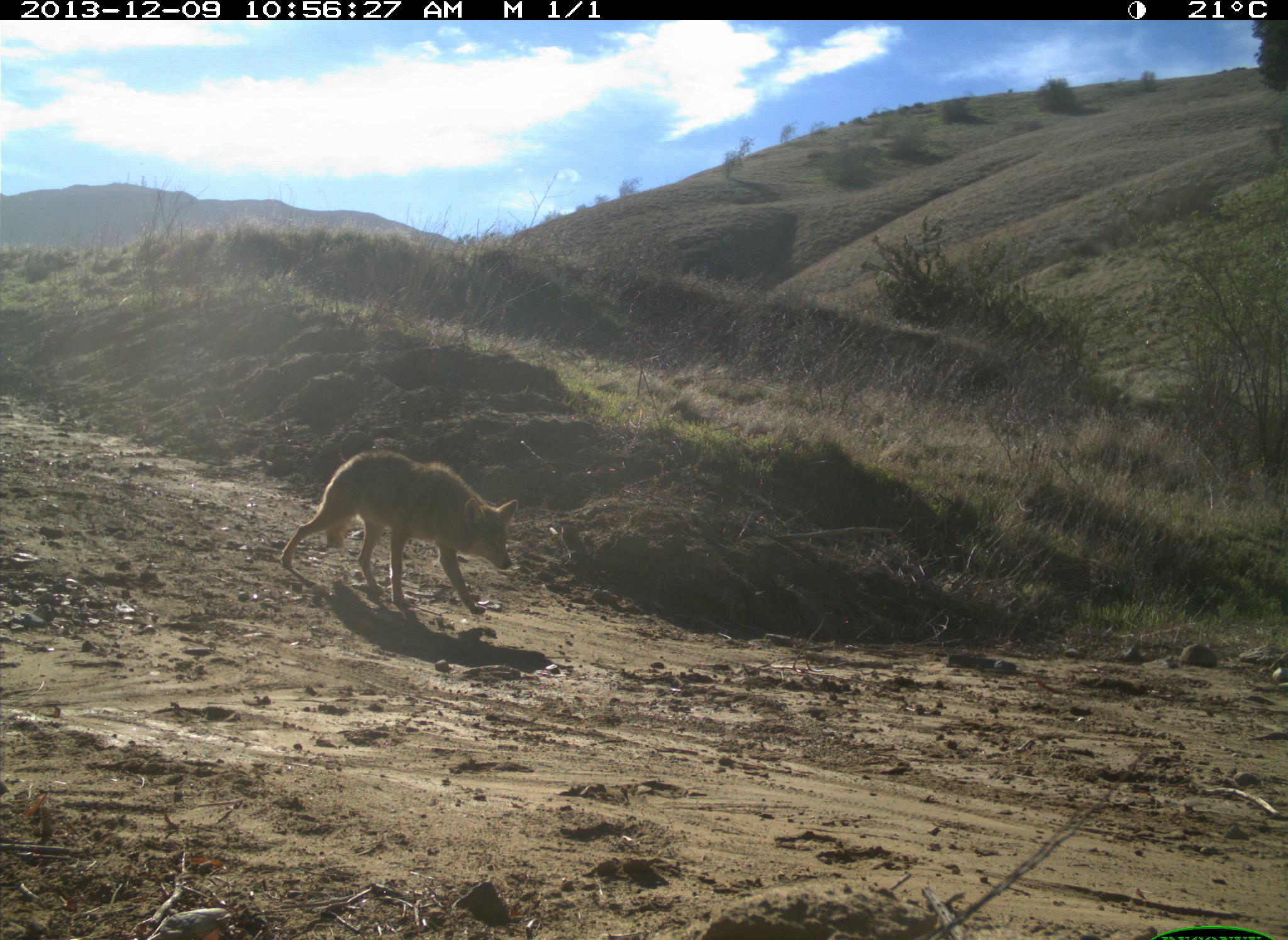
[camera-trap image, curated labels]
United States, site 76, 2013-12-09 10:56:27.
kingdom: Animalia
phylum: Chordata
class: Mammalia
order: Carnivora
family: Canidae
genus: Canis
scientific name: Canis latrans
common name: coyote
Coyote (Canis latrans).